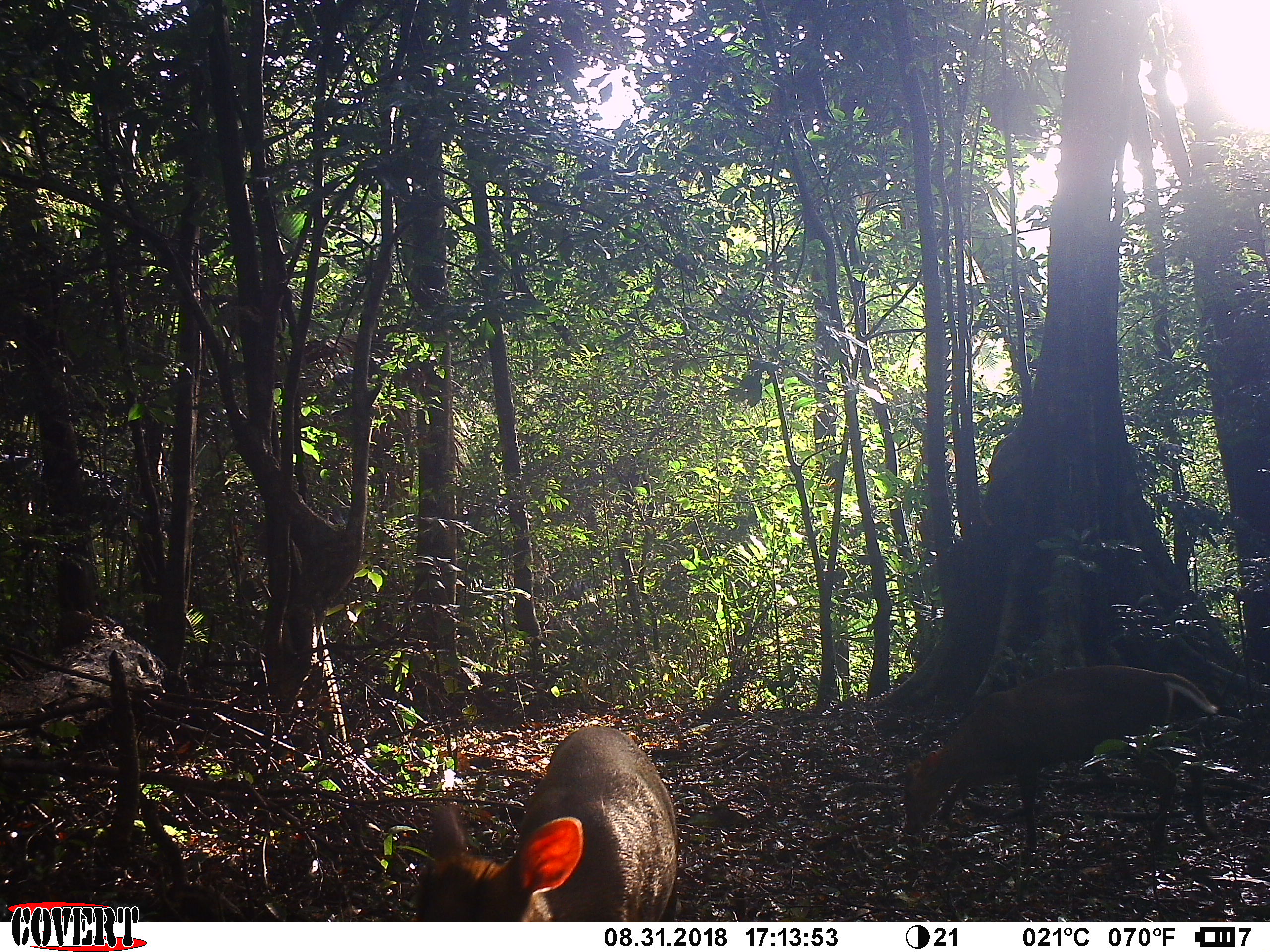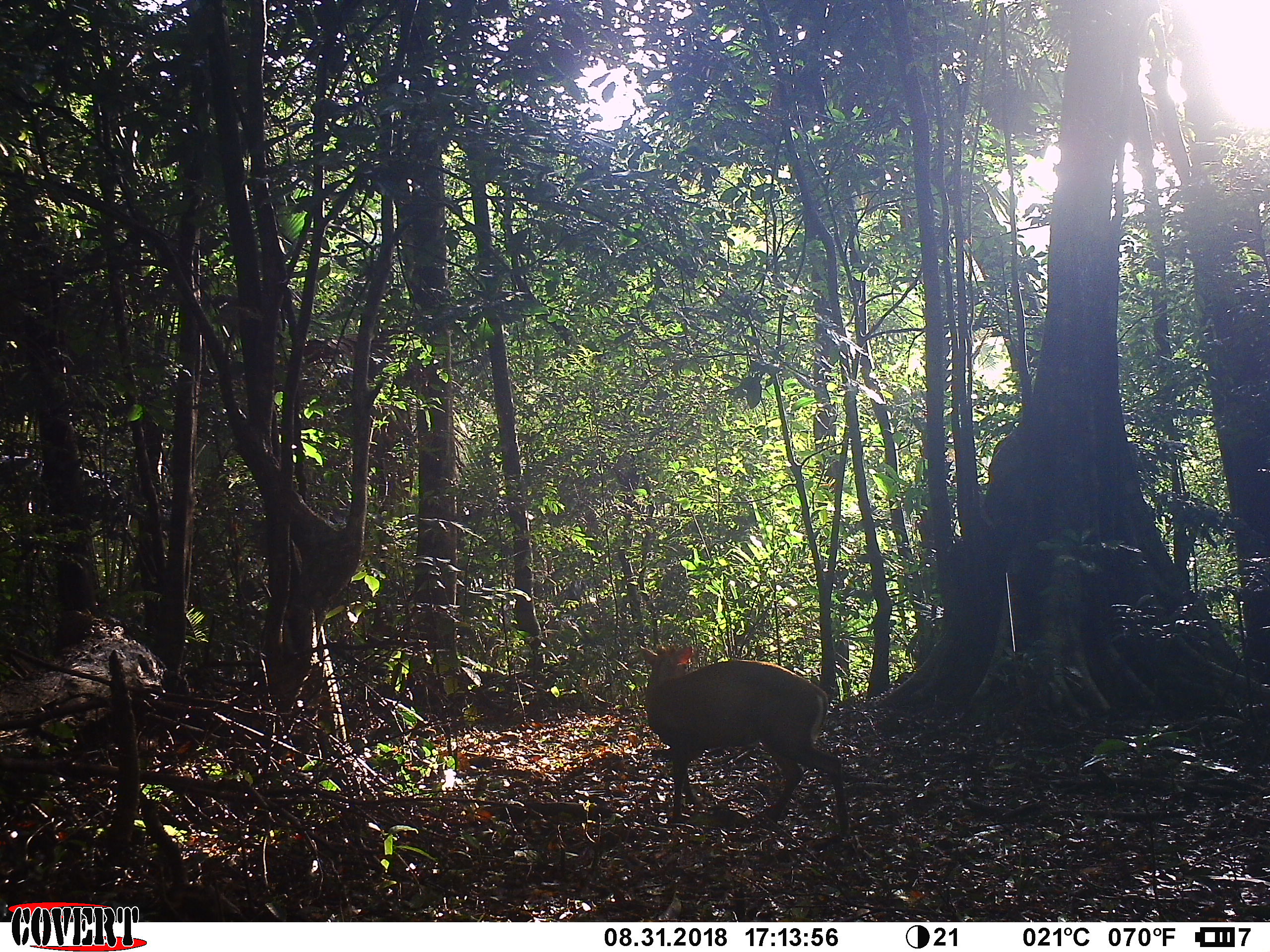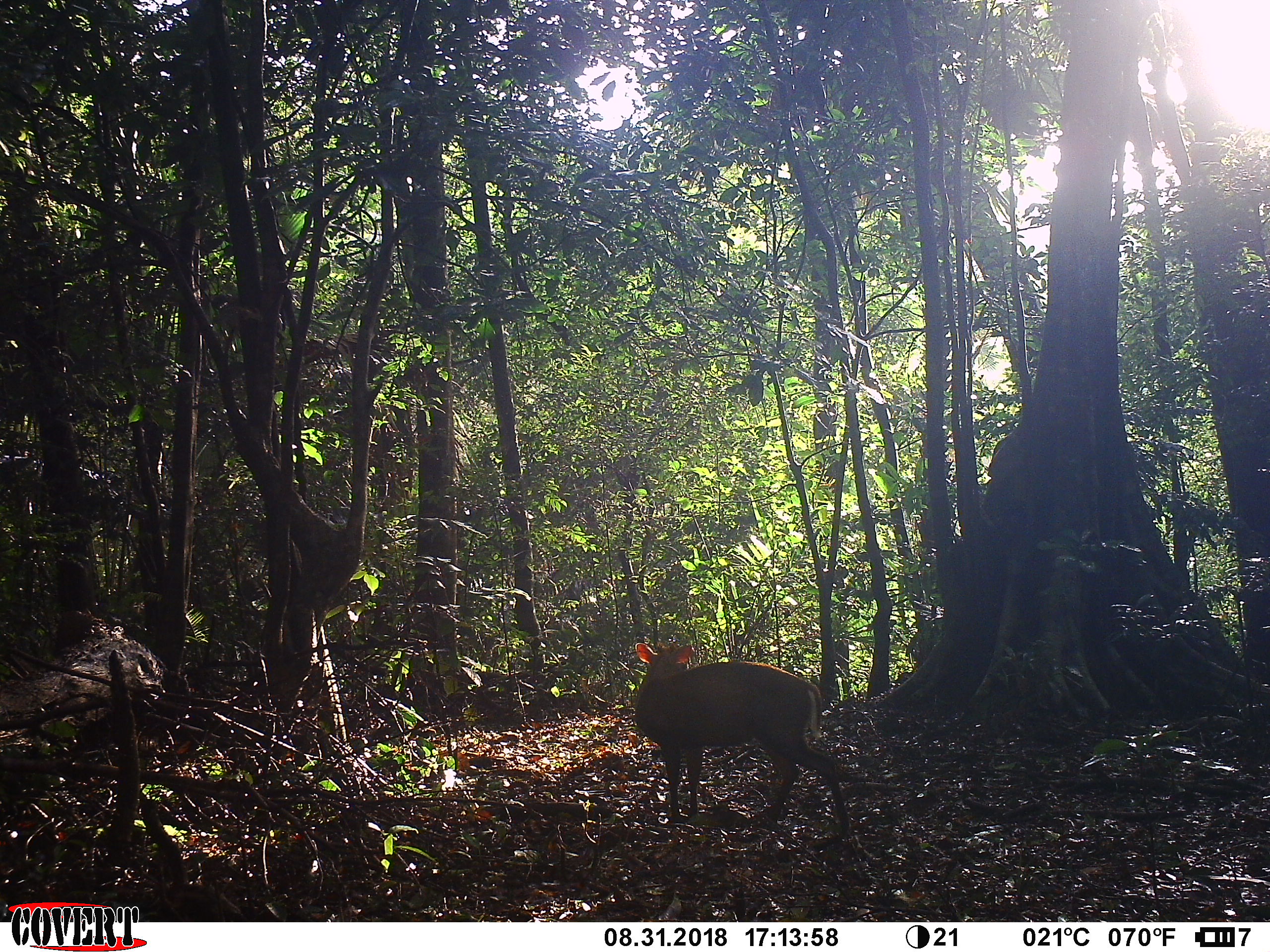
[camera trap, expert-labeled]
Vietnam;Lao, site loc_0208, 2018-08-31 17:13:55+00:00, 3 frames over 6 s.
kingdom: Animalia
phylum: Chordata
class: Mammalia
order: Artiodactyla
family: Cervidae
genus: Muntiacus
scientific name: Muntiacus rooseveltorum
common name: roosevelt's muntjac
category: roosevelts muntjac group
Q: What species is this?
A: Roosevelts muntjac group (roosevelt's muntjac) (Muntiacus rooseveltorum).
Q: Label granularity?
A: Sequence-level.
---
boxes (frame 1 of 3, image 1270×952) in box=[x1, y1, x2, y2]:
roosevelts muntjac group: box=[902, 663, 1216, 856]; box=[414, 724, 679, 923]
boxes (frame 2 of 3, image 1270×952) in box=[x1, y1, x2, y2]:
roosevelts muntjac group: box=[638, 641, 850, 834]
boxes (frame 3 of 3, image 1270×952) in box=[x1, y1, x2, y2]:
roosevelts muntjac group: box=[634, 640, 851, 834]